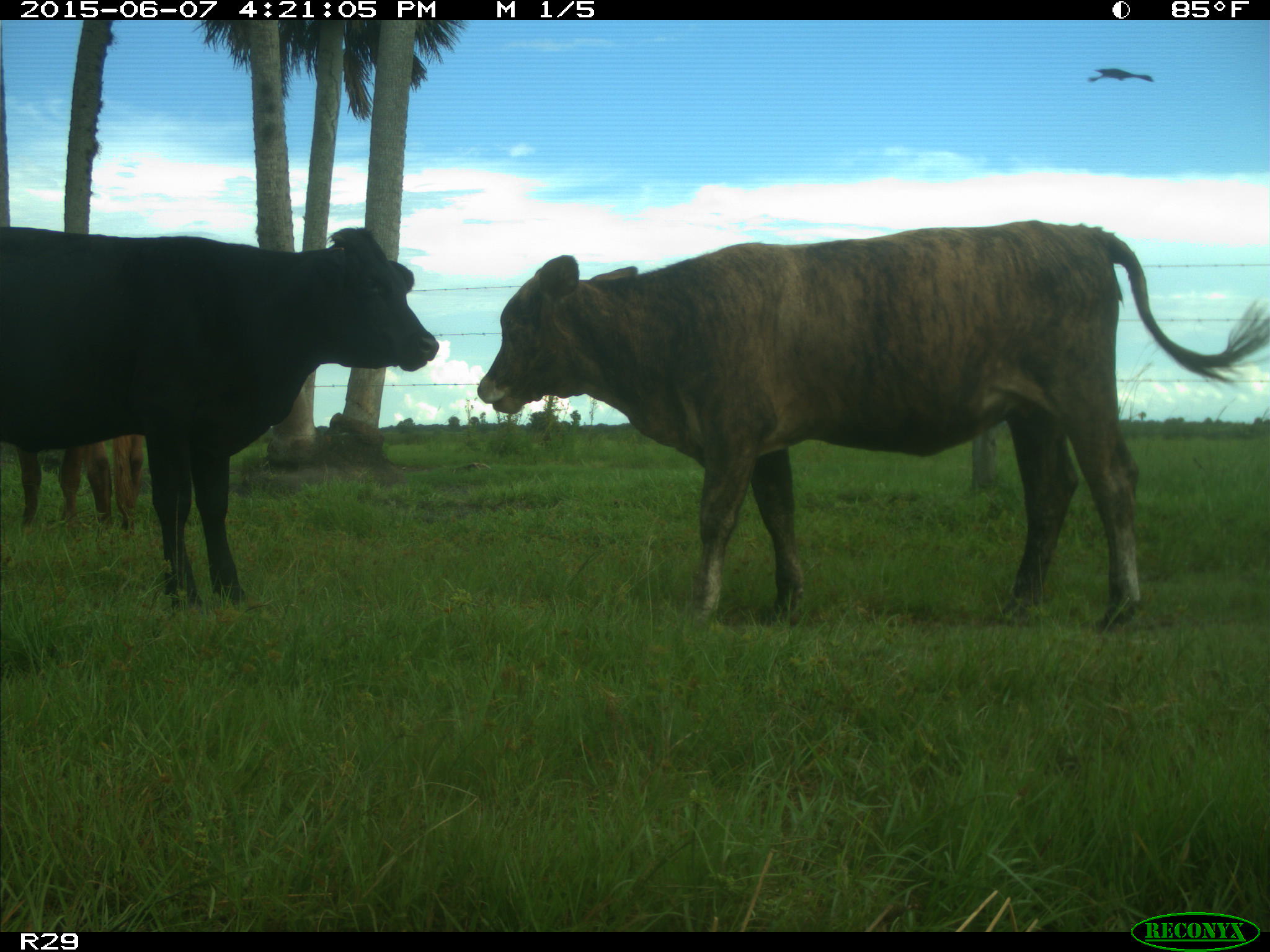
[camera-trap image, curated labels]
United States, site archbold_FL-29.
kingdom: Animalia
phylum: Chordata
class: Mammalia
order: Artiodactyla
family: Bovidae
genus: Bos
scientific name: Bos taurus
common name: domestic cow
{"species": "Bos taurus (domestic cow)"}